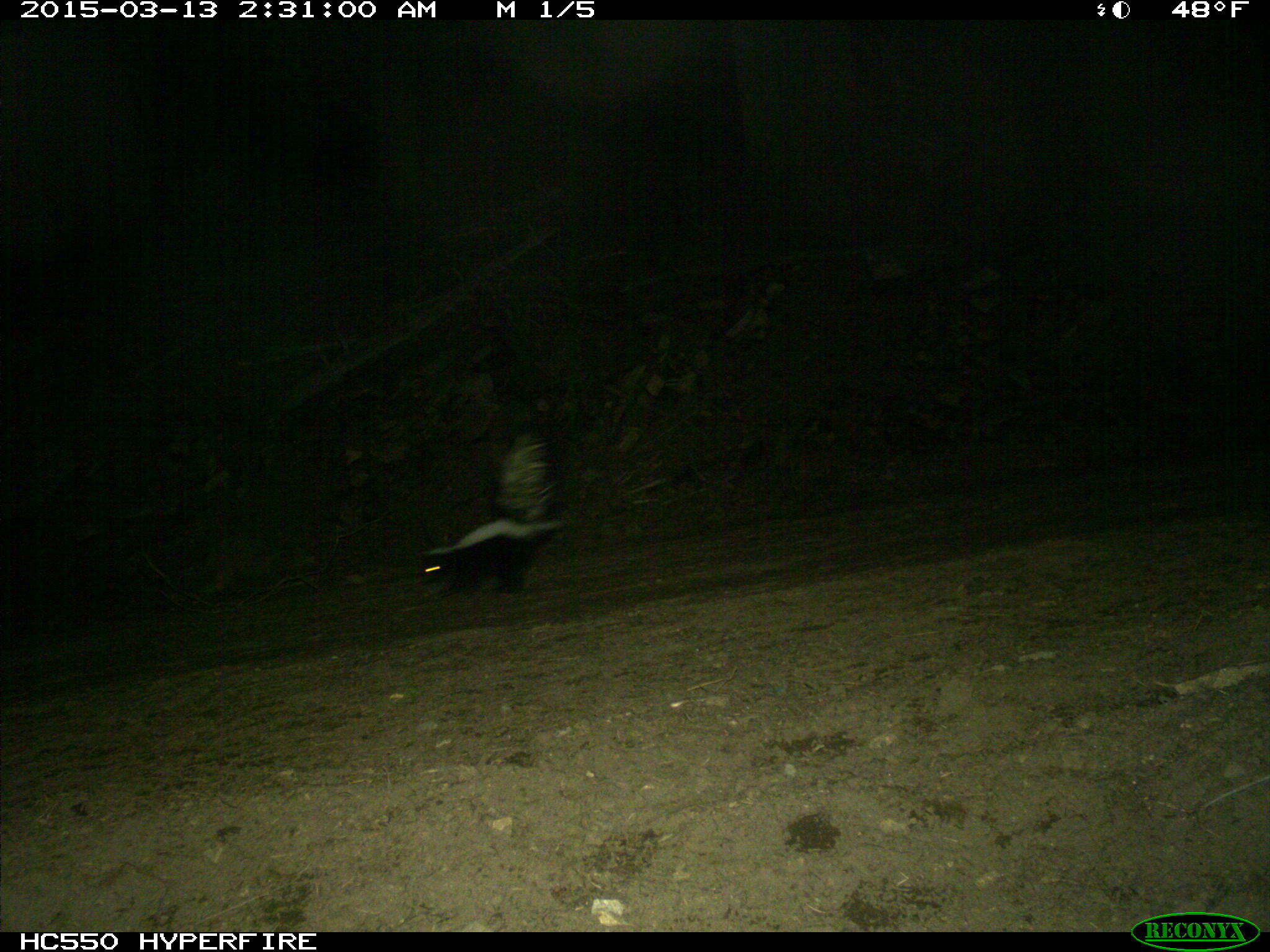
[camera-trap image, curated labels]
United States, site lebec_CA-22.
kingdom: Animalia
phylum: Chordata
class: Mammalia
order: Carnivora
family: Mephitidae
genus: Mephitis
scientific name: Mephitis mephitis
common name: striped skunk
Mephitis mephitis (striped skunk).